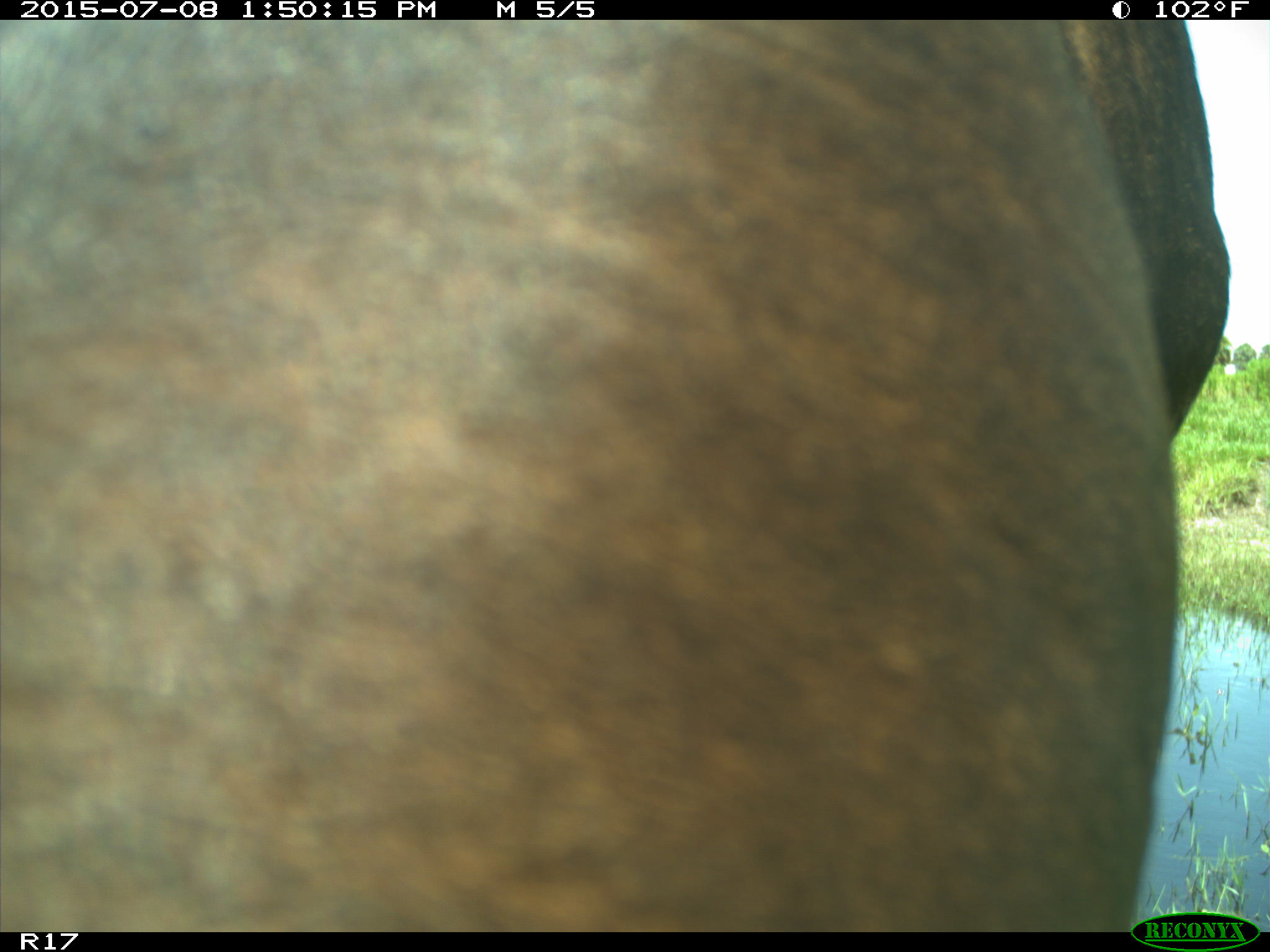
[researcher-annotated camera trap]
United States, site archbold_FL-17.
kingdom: Animalia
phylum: Chordata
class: Mammalia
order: Artiodactyla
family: Bovidae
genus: Bos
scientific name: Bos taurus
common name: domestic cow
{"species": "Bos taurus (domestic cow)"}